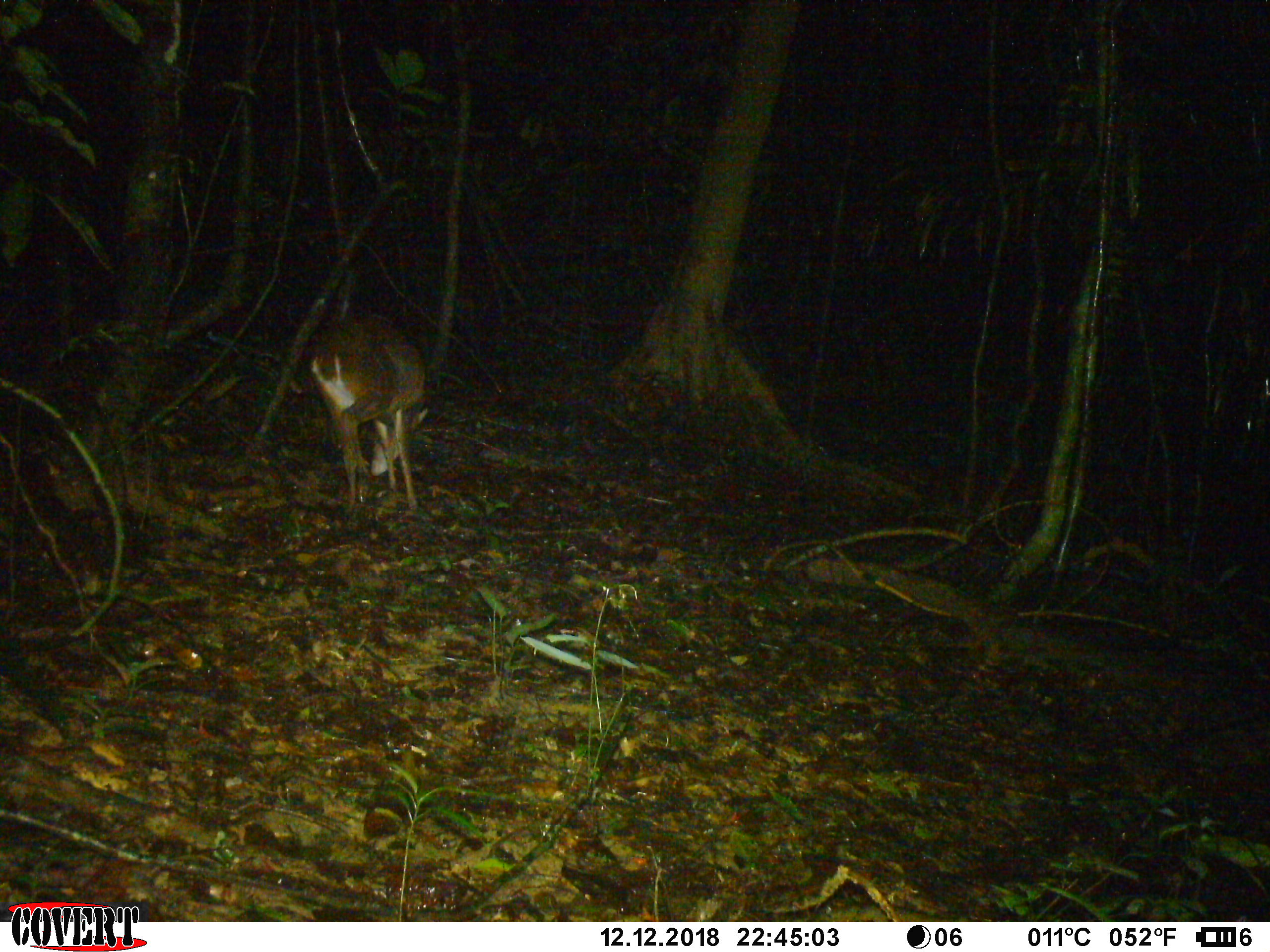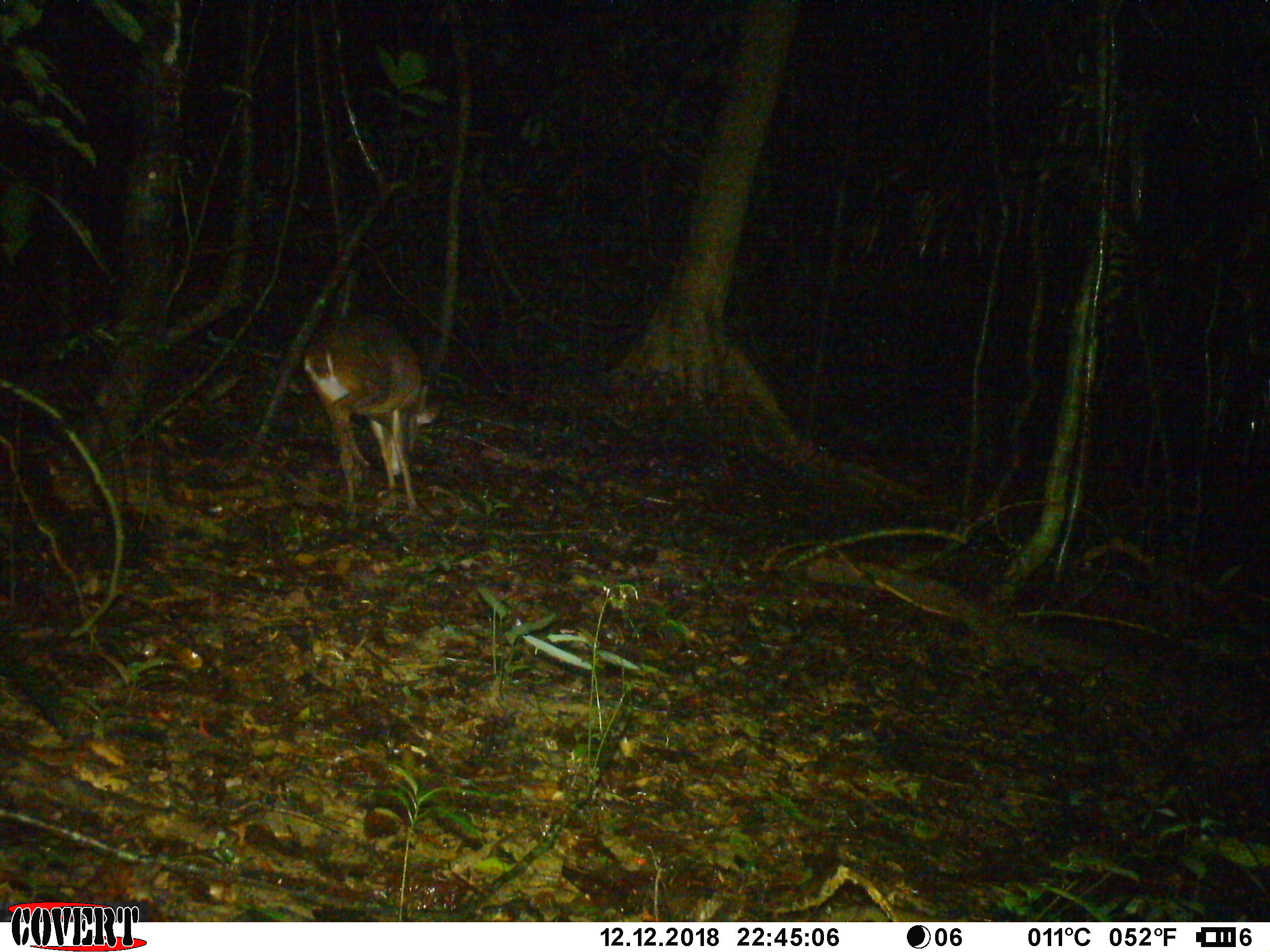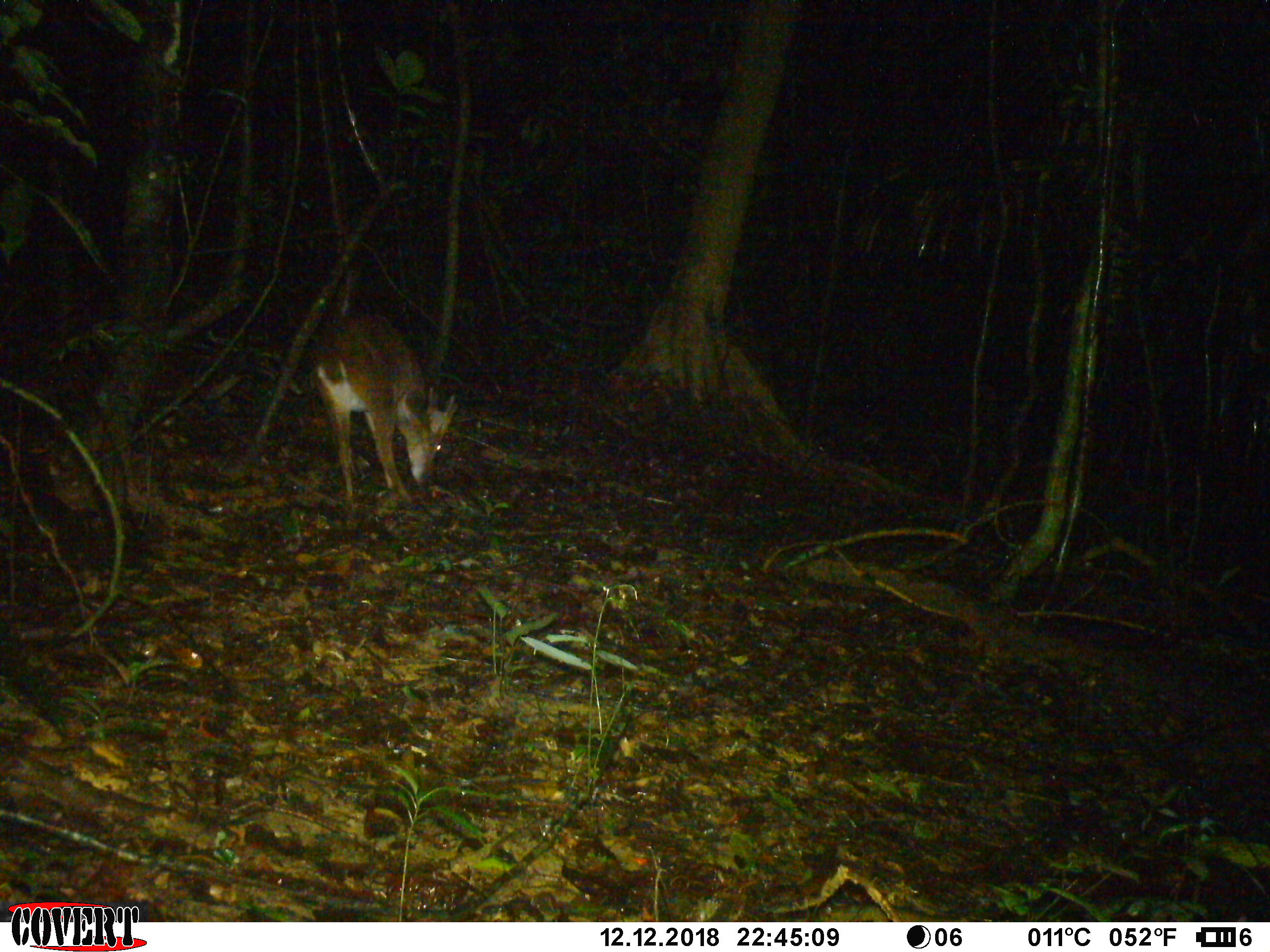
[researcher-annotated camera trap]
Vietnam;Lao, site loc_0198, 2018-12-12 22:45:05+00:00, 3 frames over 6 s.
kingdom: Animalia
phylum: Chordata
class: Mammalia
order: Artiodactyla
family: Cervidae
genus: Muntiacus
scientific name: Muntiacus vuquangensis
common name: large-antlered muntjac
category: large antlered muntjac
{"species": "large antlered muntjac (large-antlered muntjac) (Muntiacus vuquangensis)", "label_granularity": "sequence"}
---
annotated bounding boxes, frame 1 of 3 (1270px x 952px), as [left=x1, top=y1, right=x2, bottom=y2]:
large antlered muntjac: [left=305, top=310, right=429, bottom=512]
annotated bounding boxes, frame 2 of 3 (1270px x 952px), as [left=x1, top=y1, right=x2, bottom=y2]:
large antlered muntjac: [left=300, top=314, right=439, bottom=515]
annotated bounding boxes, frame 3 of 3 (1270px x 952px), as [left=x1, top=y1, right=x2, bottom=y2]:
large antlered muntjac: [left=308, top=312, right=459, bottom=502]